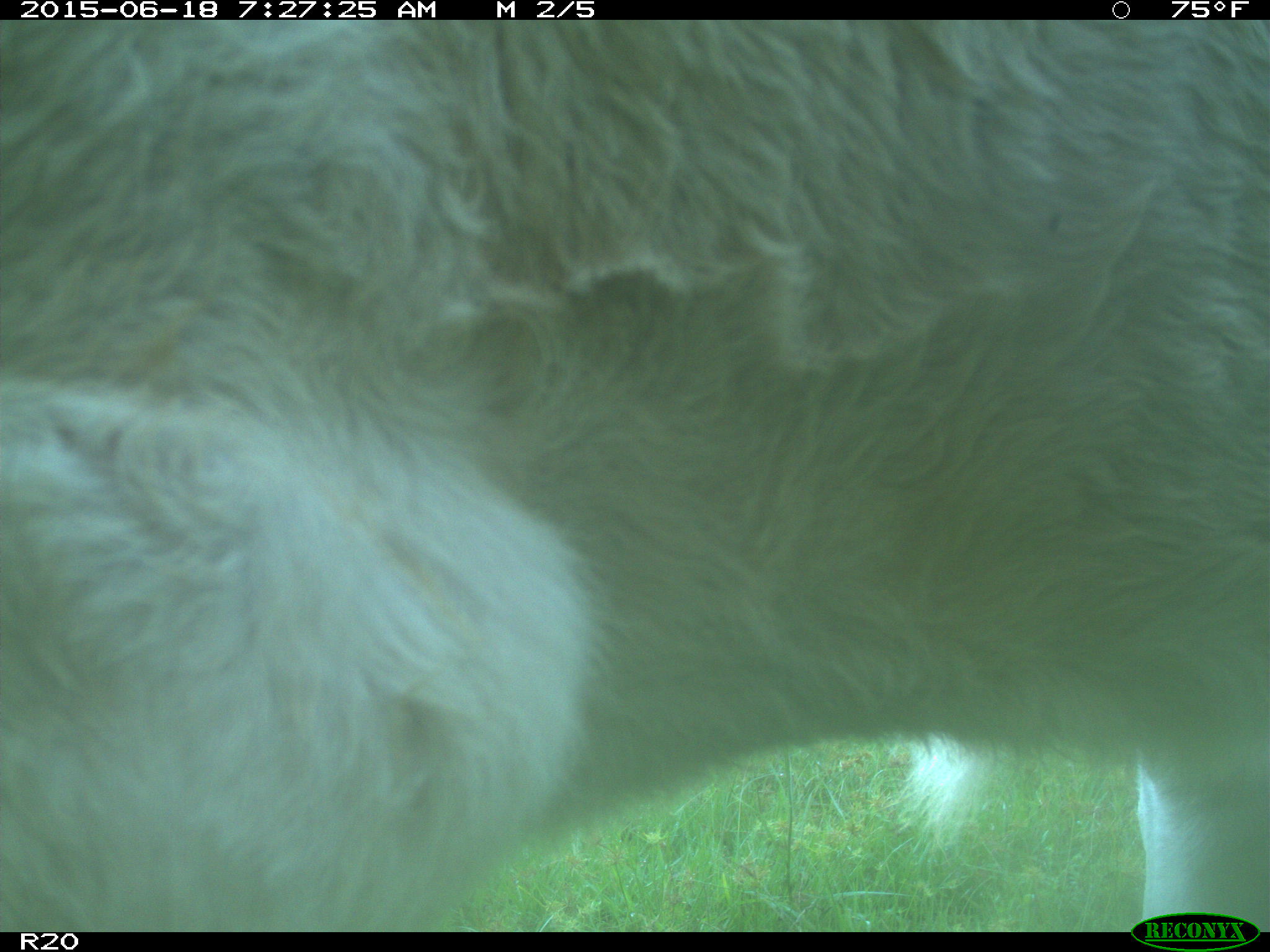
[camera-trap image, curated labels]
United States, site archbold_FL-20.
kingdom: Animalia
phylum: Chordata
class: Mammalia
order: Artiodactyla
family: Bovidae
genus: Bos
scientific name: Bos taurus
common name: domestic cow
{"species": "Bos taurus (domestic cow)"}